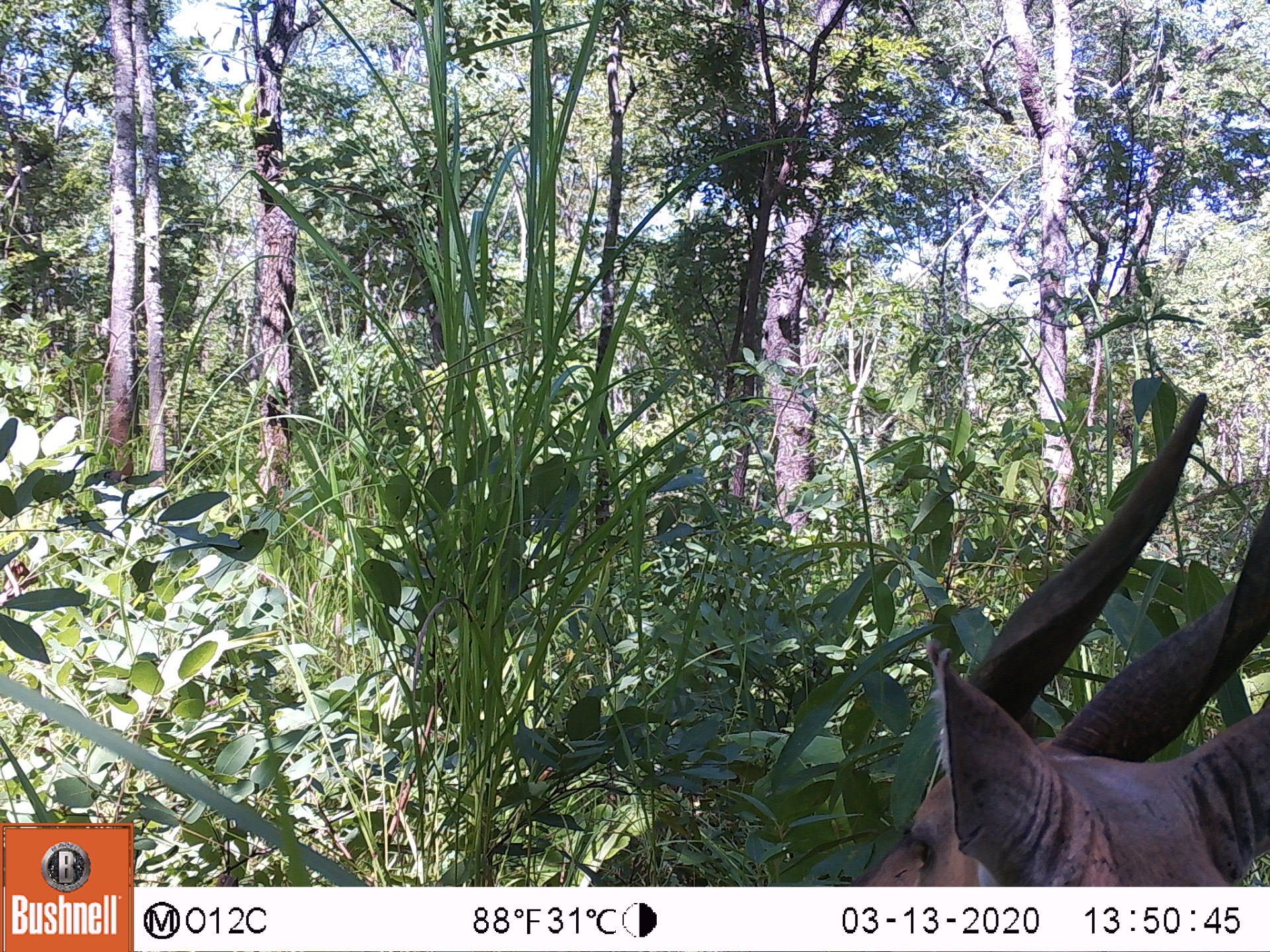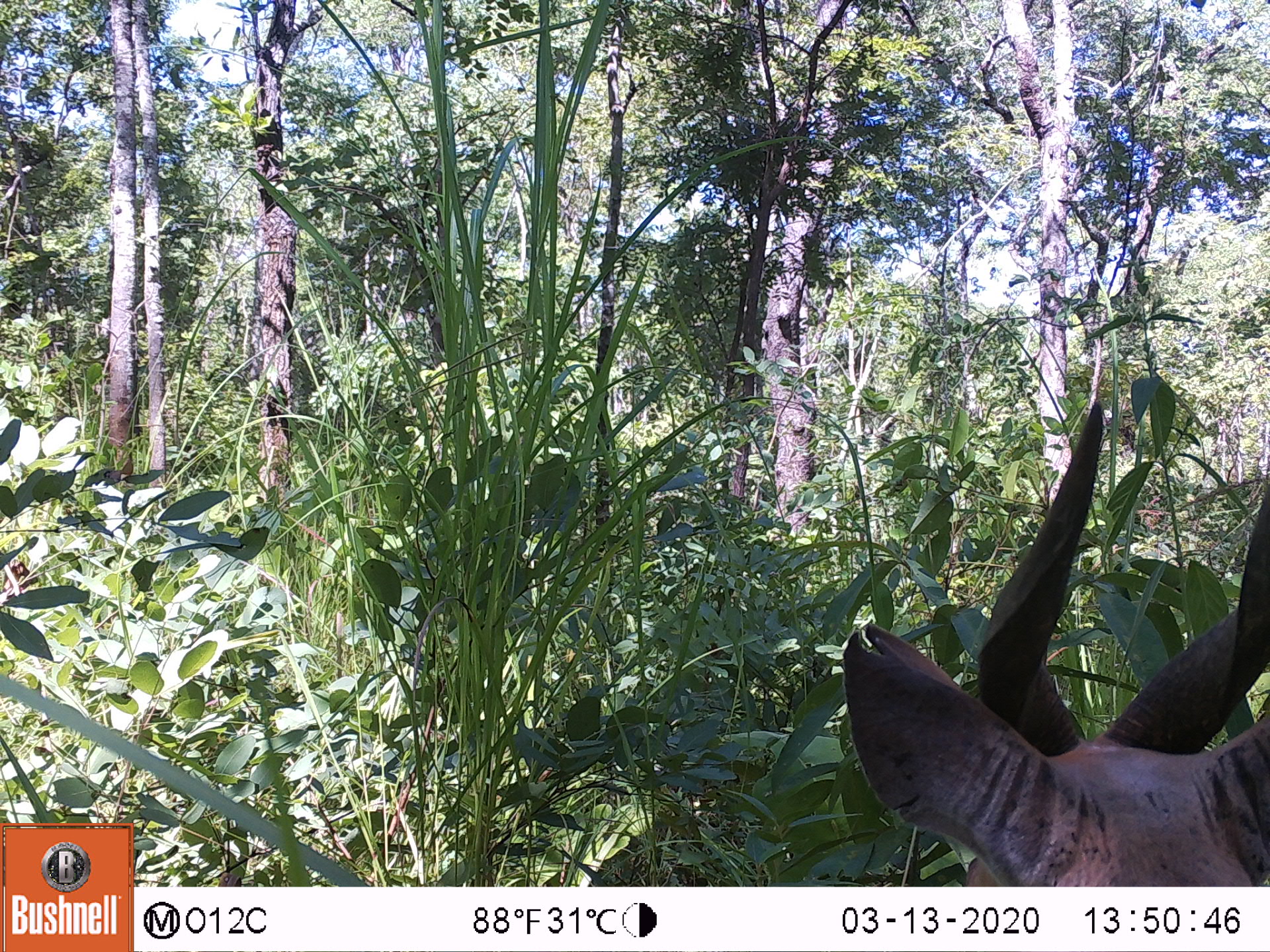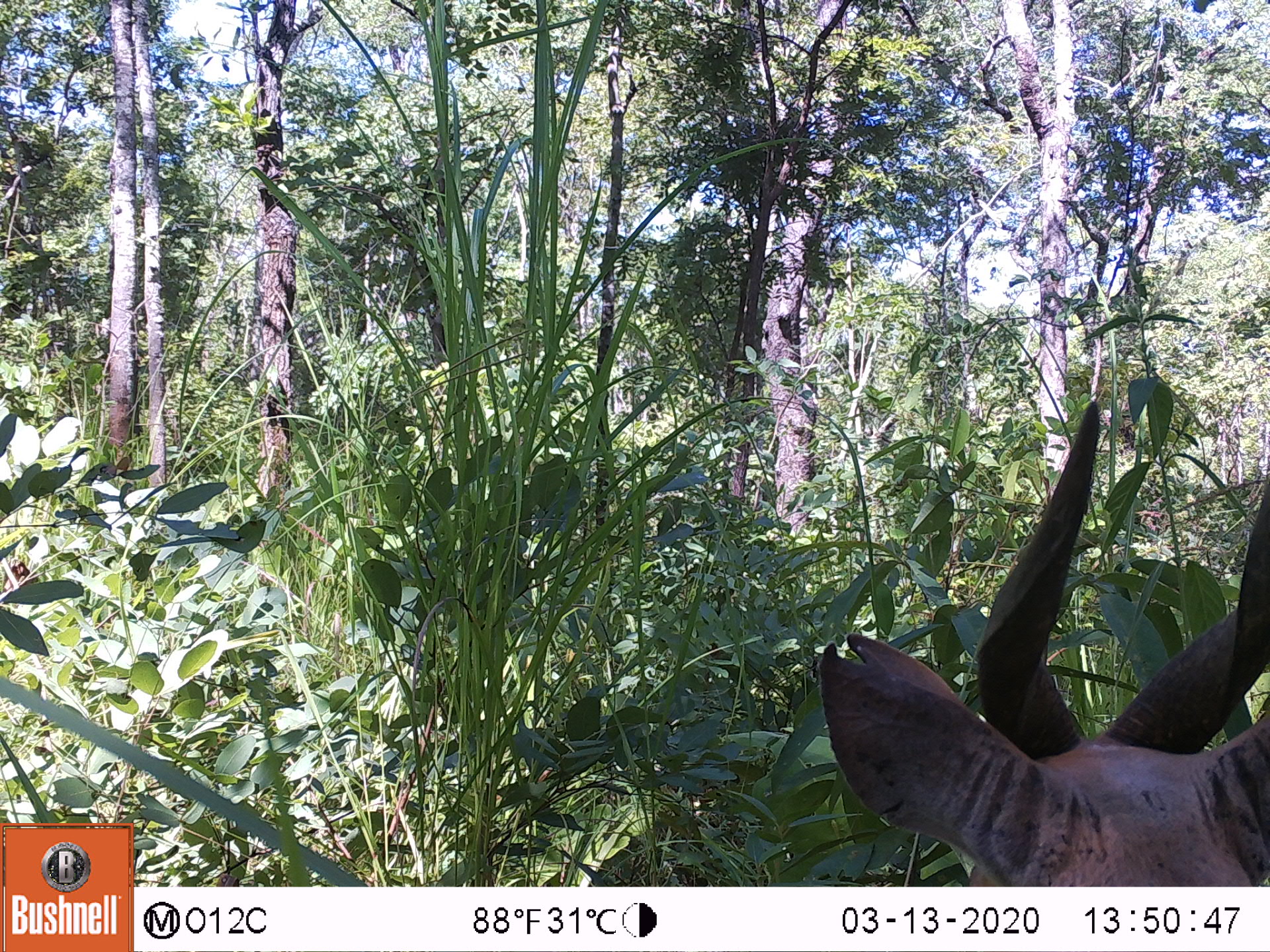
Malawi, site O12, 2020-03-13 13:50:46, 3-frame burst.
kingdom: Animalia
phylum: Chordata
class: Mammalia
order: Artiodactyla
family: Bovidae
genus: Tragelaphus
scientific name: Tragelaphus sylvaticus sylvaticus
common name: cape bushbuck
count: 1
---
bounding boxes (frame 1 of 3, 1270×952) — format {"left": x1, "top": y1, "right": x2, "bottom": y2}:
cape bushbuck: {"left": 850, "top": 392, "right": 1264, "bottom": 883}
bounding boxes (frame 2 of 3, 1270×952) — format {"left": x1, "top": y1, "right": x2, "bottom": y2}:
cape bushbuck: {"left": 828, "top": 396, "right": 1264, "bottom": 882}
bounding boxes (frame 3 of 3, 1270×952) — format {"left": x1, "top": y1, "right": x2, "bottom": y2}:
cape bushbuck: {"left": 808, "top": 396, "right": 1267, "bottom": 883}